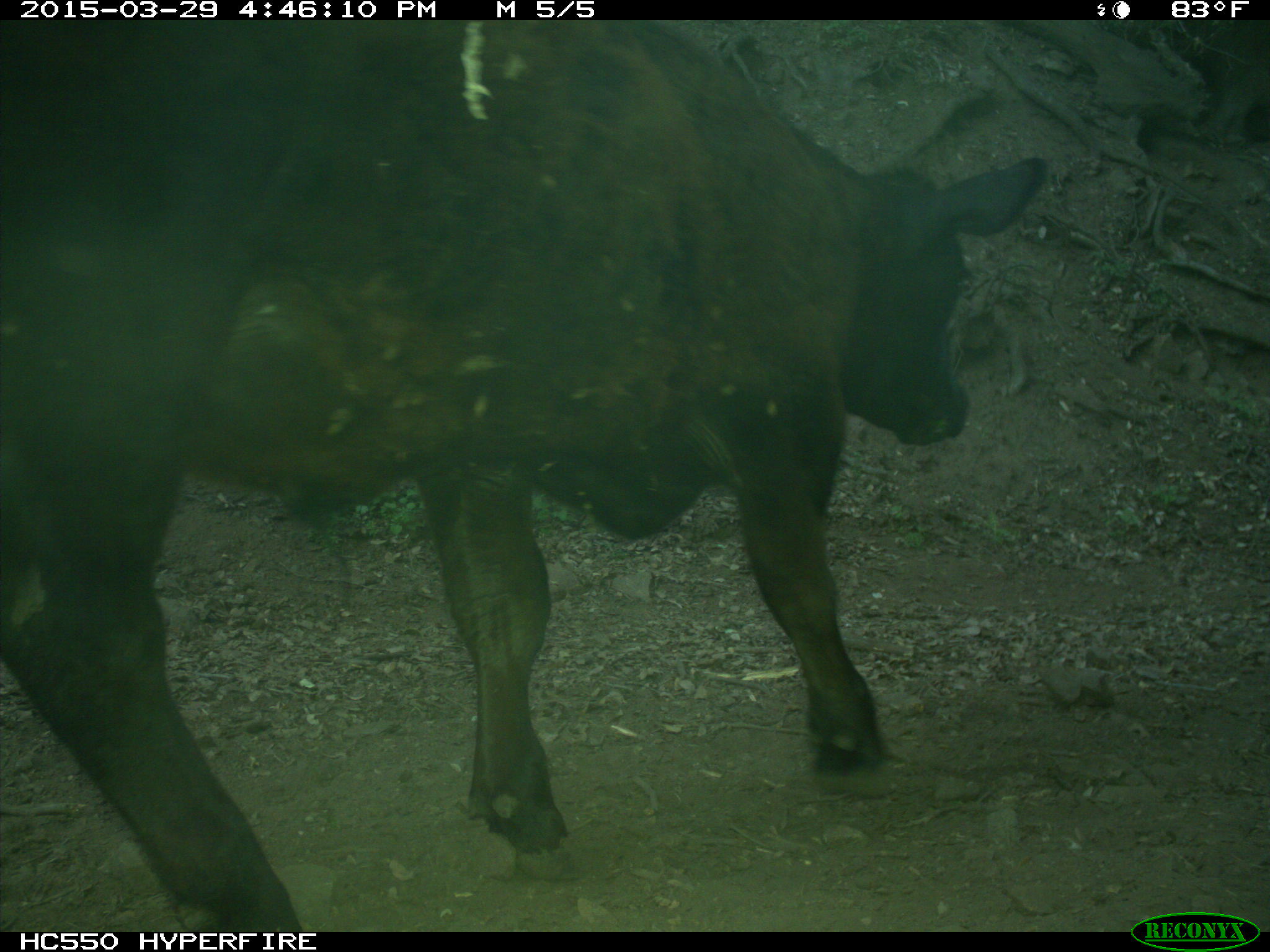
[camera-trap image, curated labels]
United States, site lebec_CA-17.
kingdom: Animalia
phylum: Chordata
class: Mammalia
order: Artiodactyla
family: Bovidae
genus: Bos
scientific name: Bos taurus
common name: domestic cow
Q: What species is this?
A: Bos taurus (domestic cow).